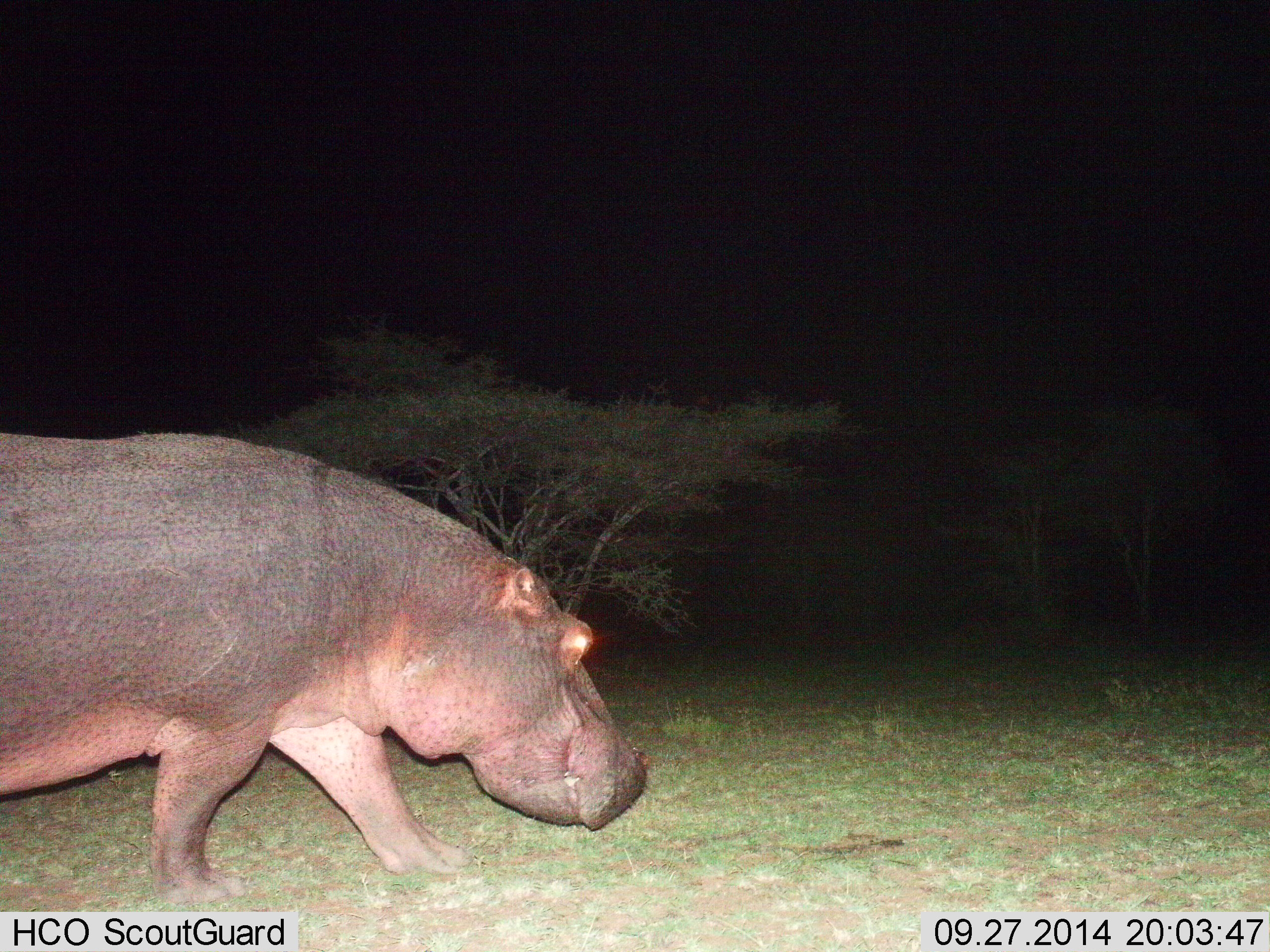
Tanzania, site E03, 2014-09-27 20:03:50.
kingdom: Animalia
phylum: Chordata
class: Mammalia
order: Artiodactyla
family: Hippopotamidae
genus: Hippopotamus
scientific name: Hippopotamus amphibius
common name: hippopotamus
Hippopotamus (Hippopotamus amphibius), count 1. Behavior (volunteer vote fractions): standing 10%, resting 0%, moving 90%, interacting 0%. Young present (vote fraction): 0%. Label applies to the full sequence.